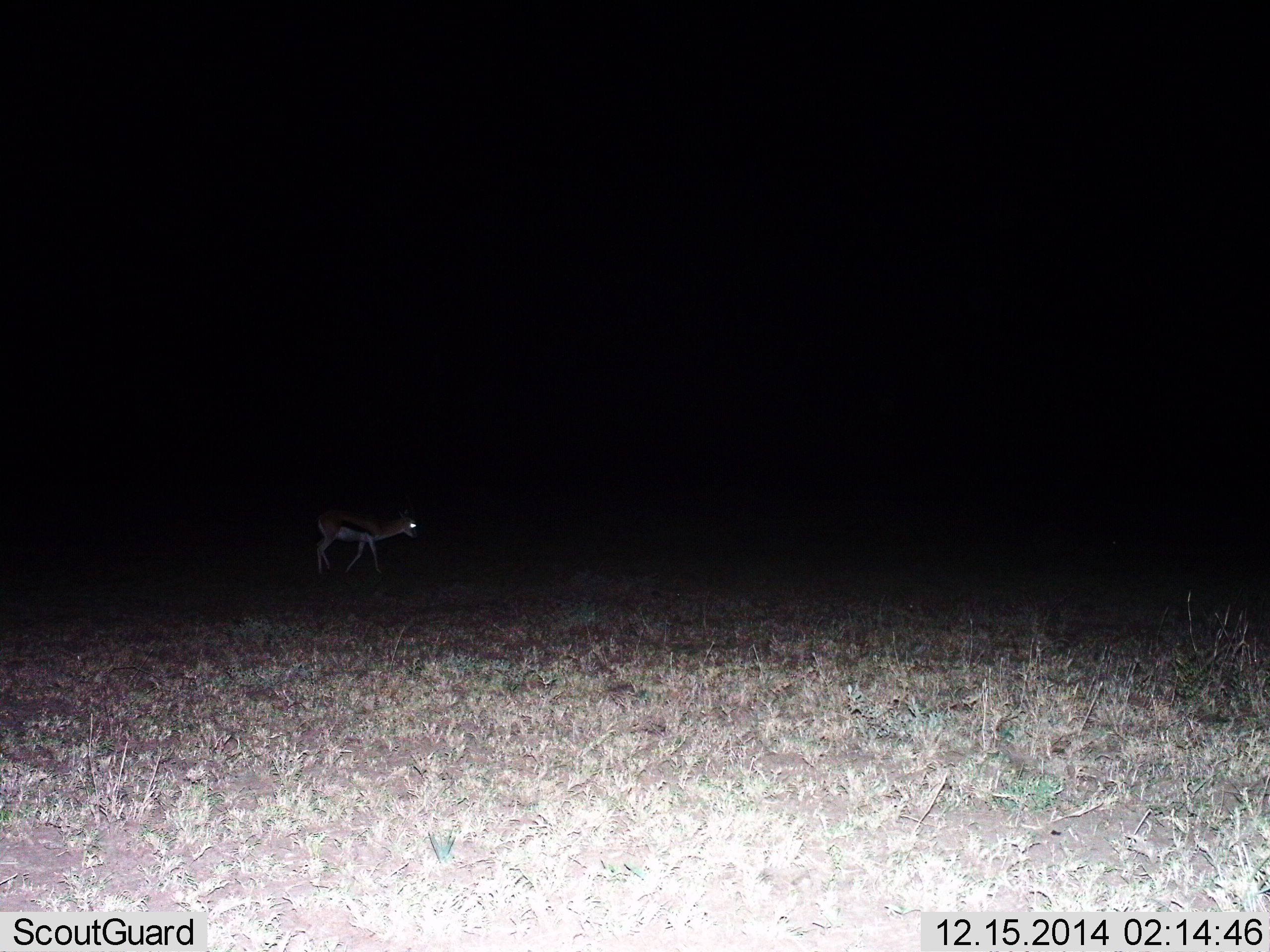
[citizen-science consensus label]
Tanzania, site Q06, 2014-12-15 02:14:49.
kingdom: Animalia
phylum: Chordata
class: Mammalia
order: Artiodactyla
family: Bovidae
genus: Eudorcas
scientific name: Eudorcas thomsonii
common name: thomson's gazelle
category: gazellethomsons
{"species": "gazellethomsons (thomson's gazelle) (Eudorcas thomsonii)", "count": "1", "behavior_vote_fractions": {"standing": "30%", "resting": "0%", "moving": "100%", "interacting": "0%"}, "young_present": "0%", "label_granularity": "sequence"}